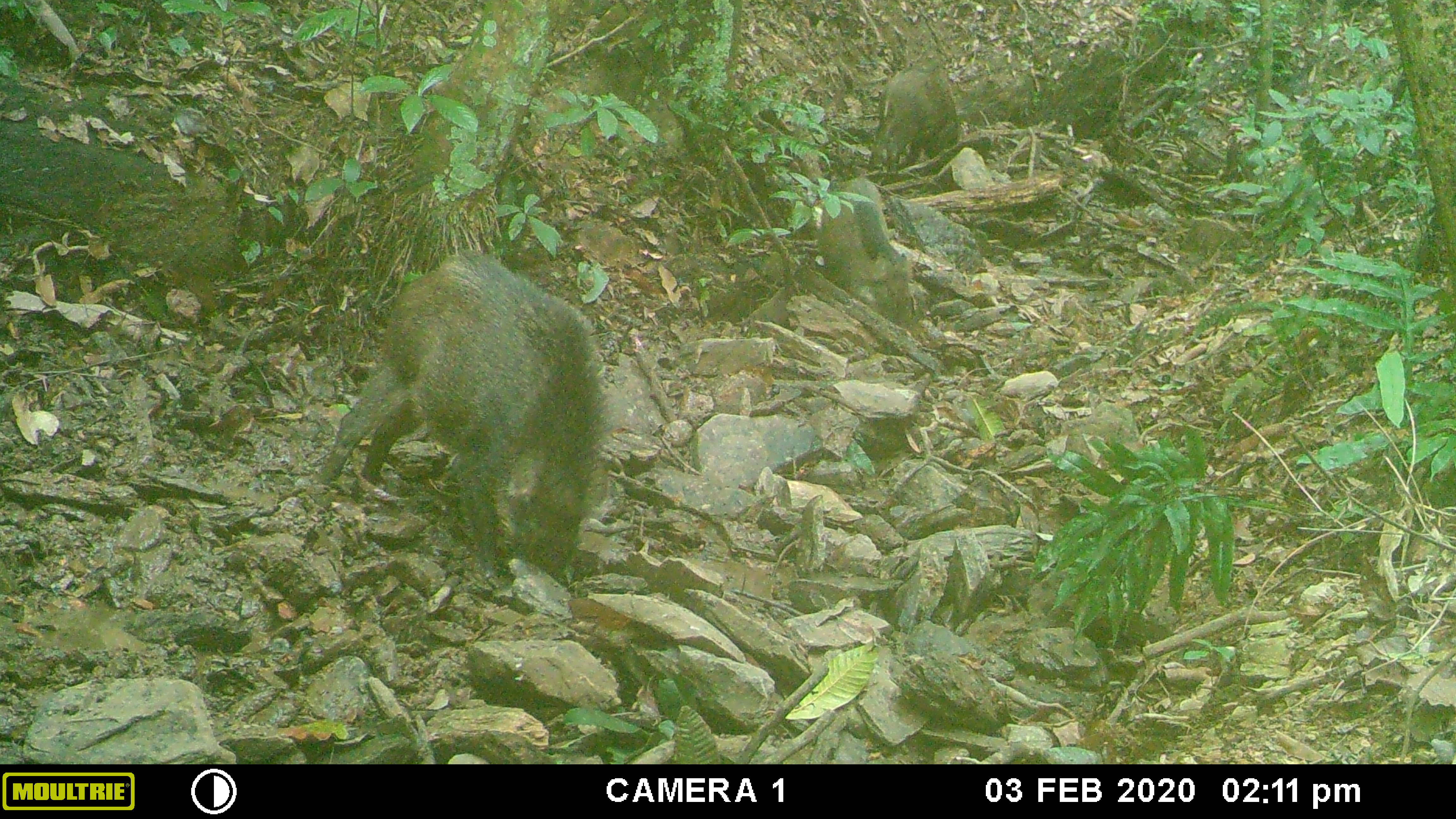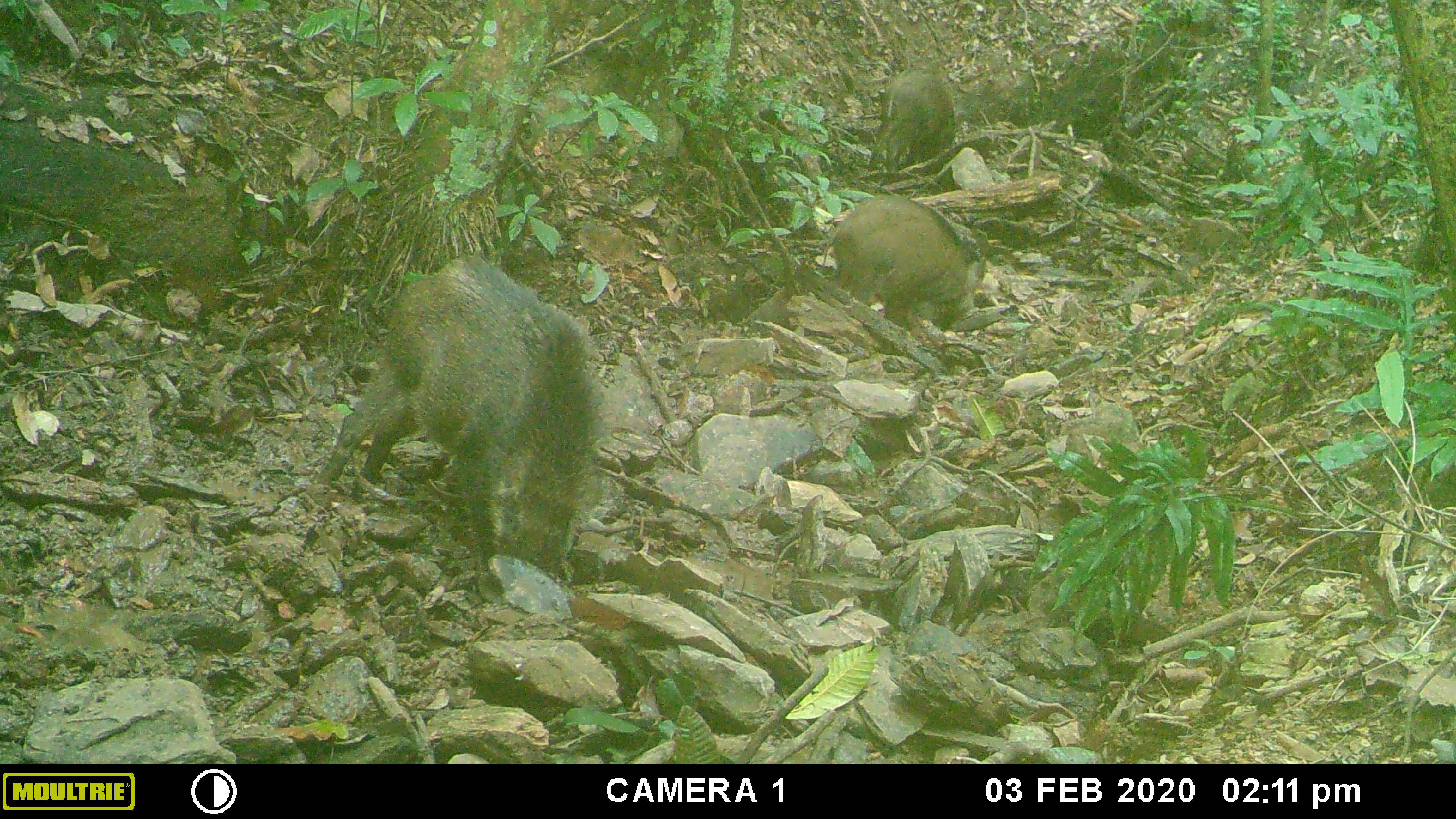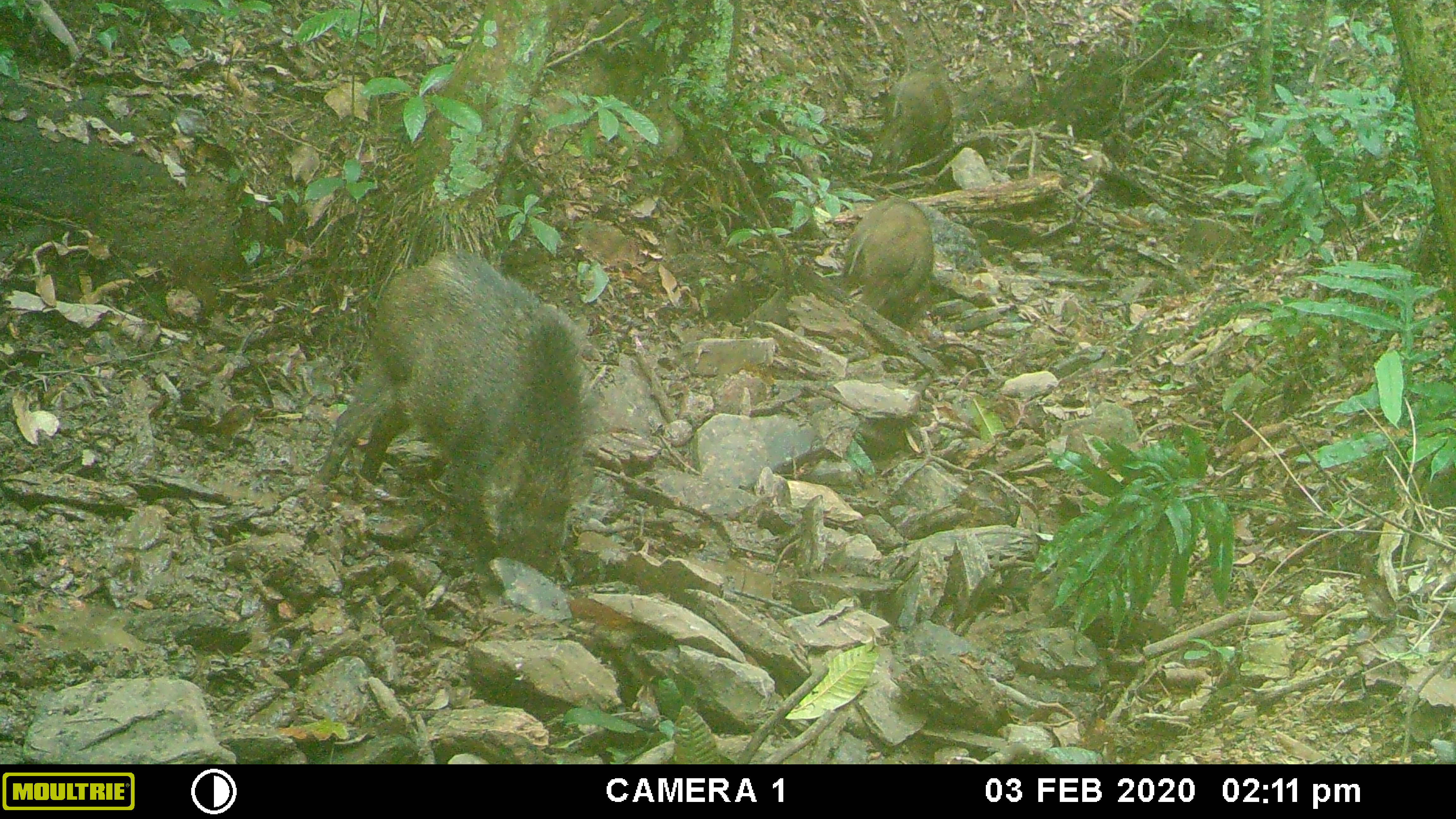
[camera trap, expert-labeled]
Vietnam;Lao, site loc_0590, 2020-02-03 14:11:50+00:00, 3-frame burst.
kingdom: Animalia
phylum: Chordata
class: Mammalia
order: Artiodactyla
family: Suidae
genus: Sus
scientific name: Sus scrofa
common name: eurasian wild pig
Eurasian wild pig (Sus scrofa). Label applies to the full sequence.